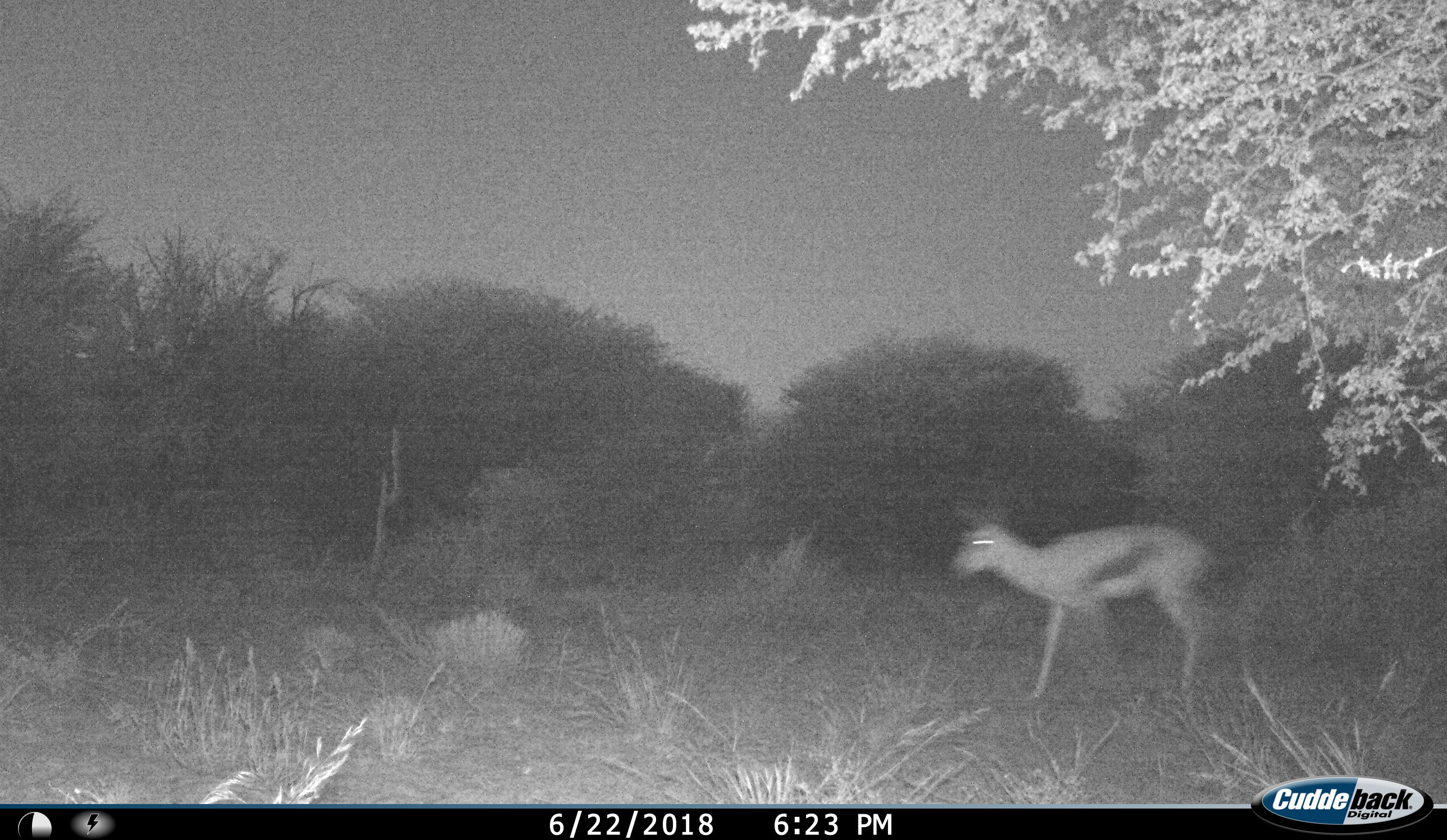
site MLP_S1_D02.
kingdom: Animalia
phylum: Chordata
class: Mammalia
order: Artiodactyla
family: Bovidae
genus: Antidorcas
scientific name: Antidorcas marsupialis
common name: springbok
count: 1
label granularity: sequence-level